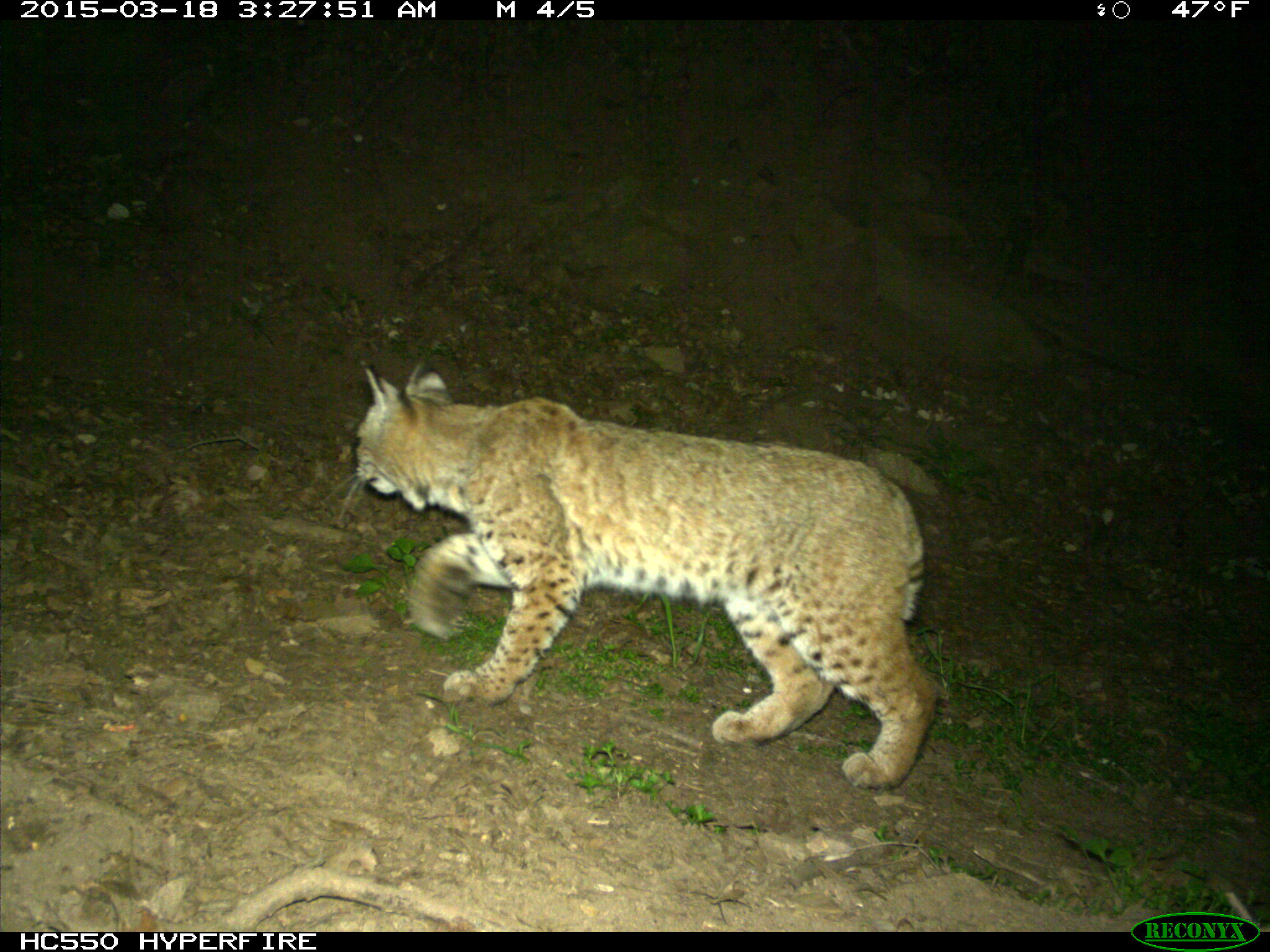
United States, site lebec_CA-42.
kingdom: Animalia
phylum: Chordata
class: Mammalia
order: Carnivora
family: Felidae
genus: Lynx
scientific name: Lynx rufus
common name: bobcat